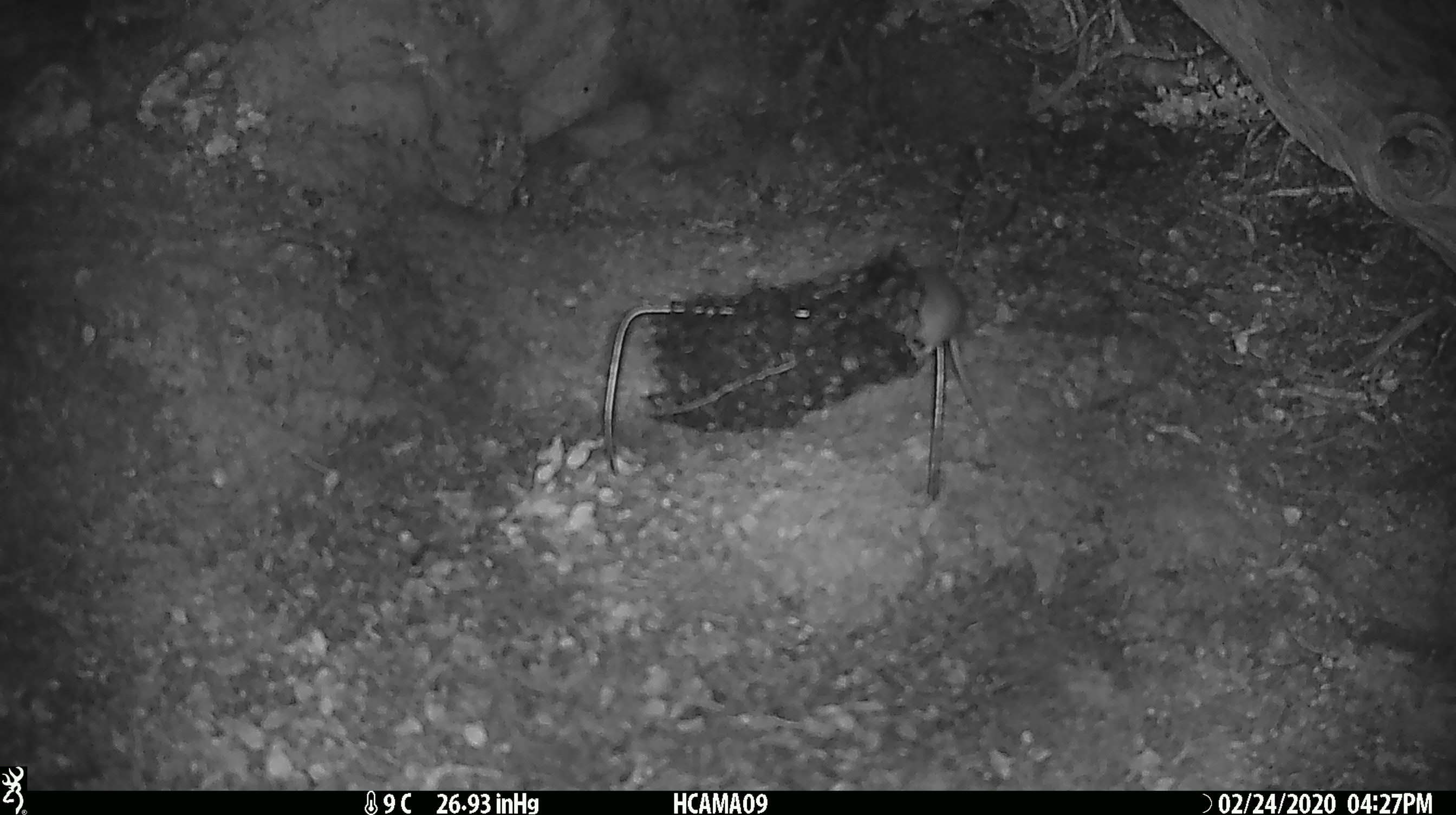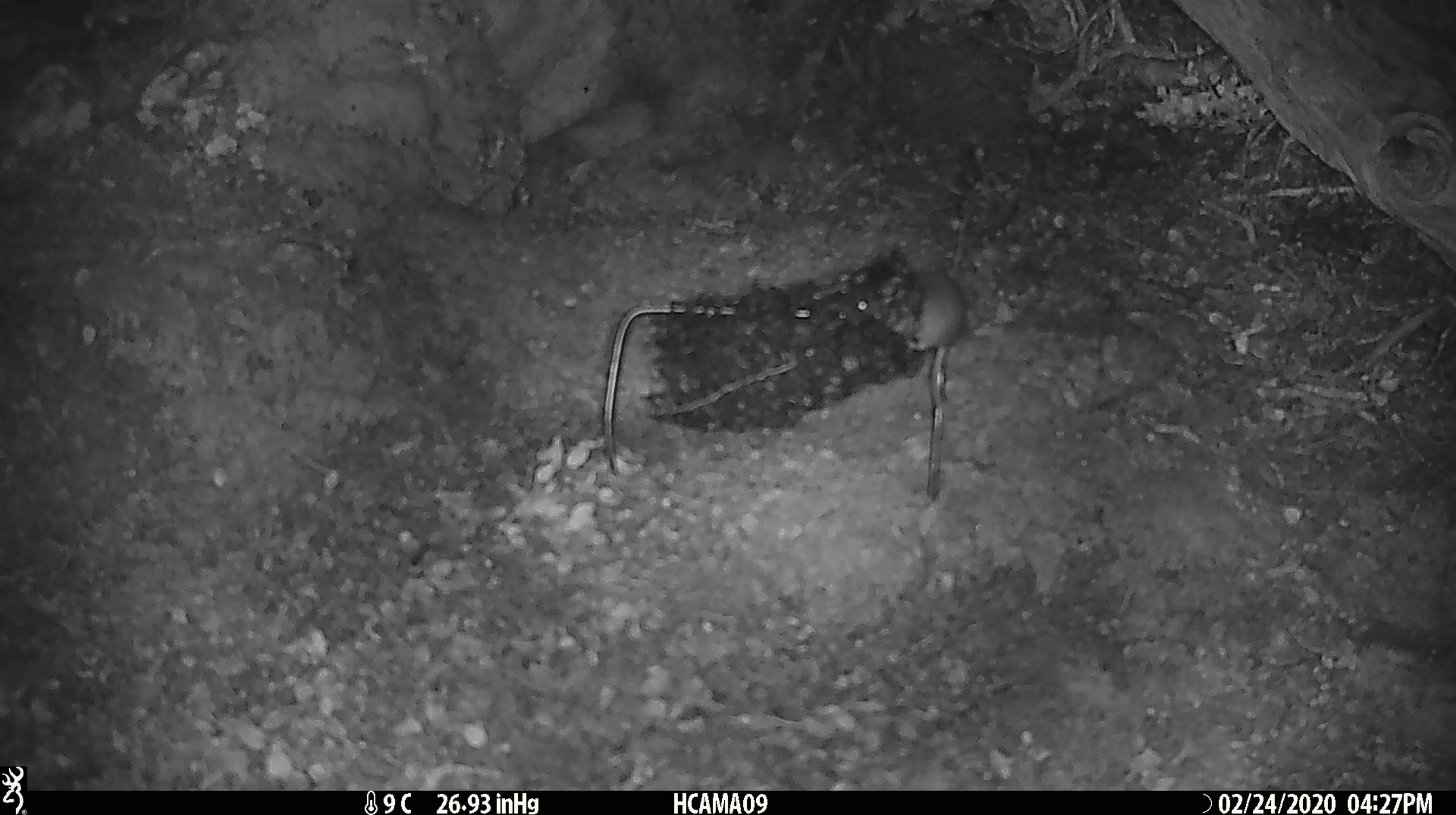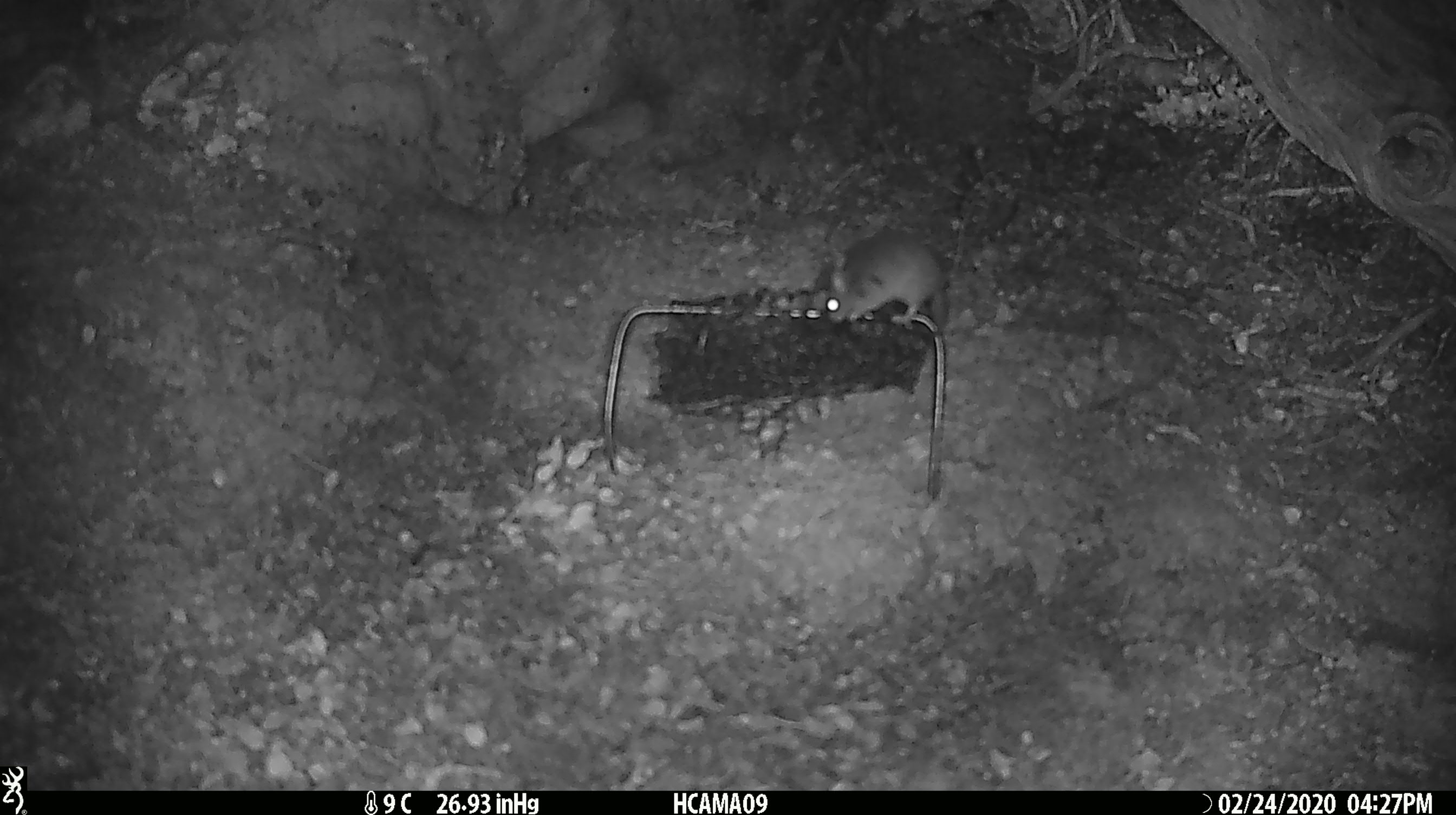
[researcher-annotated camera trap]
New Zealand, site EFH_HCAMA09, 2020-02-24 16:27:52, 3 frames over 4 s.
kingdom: Animalia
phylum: Chordata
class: Mammalia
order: Rodentia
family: Muridae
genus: Mus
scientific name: Mus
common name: mouse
Mouse (Mus).